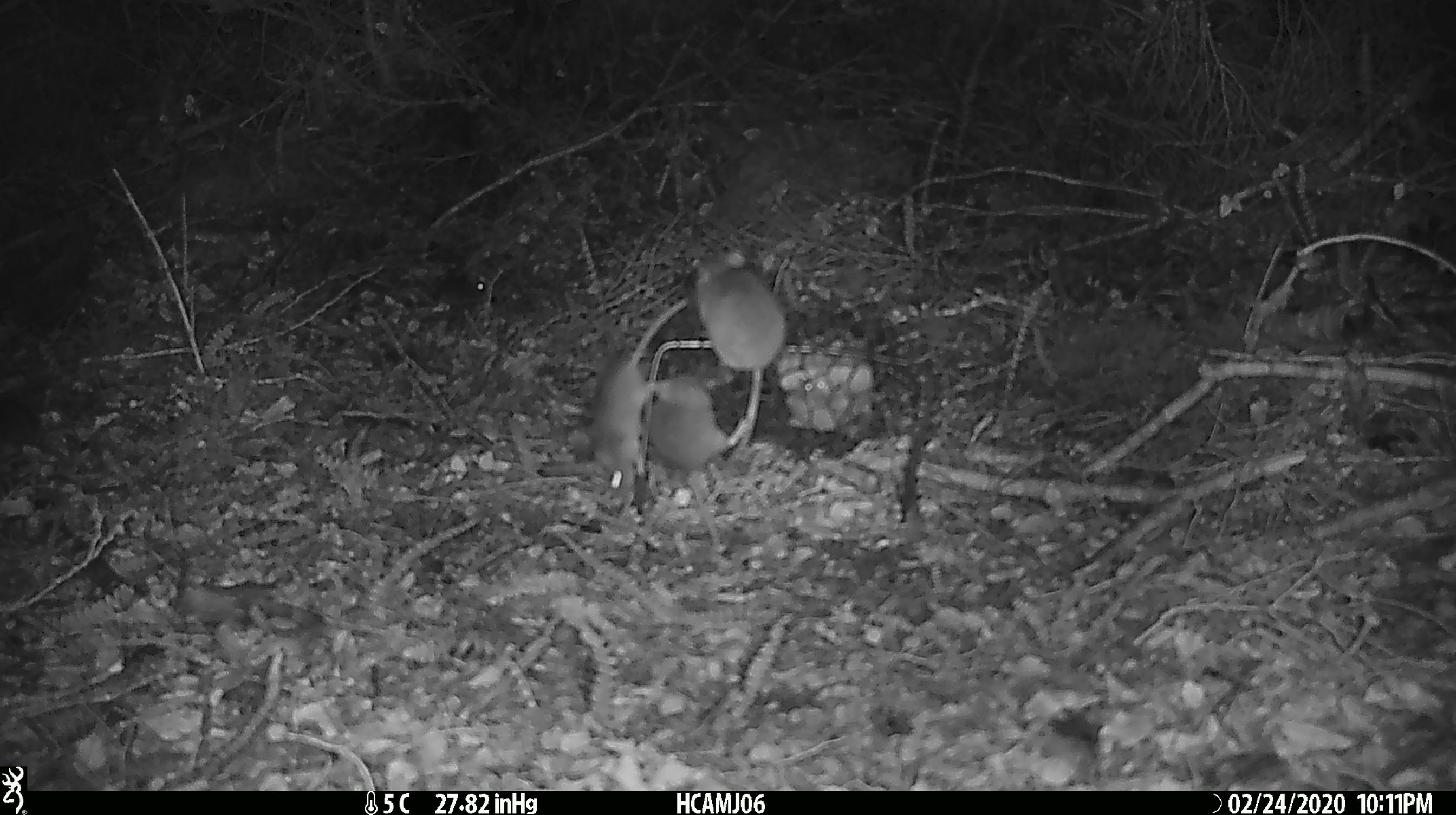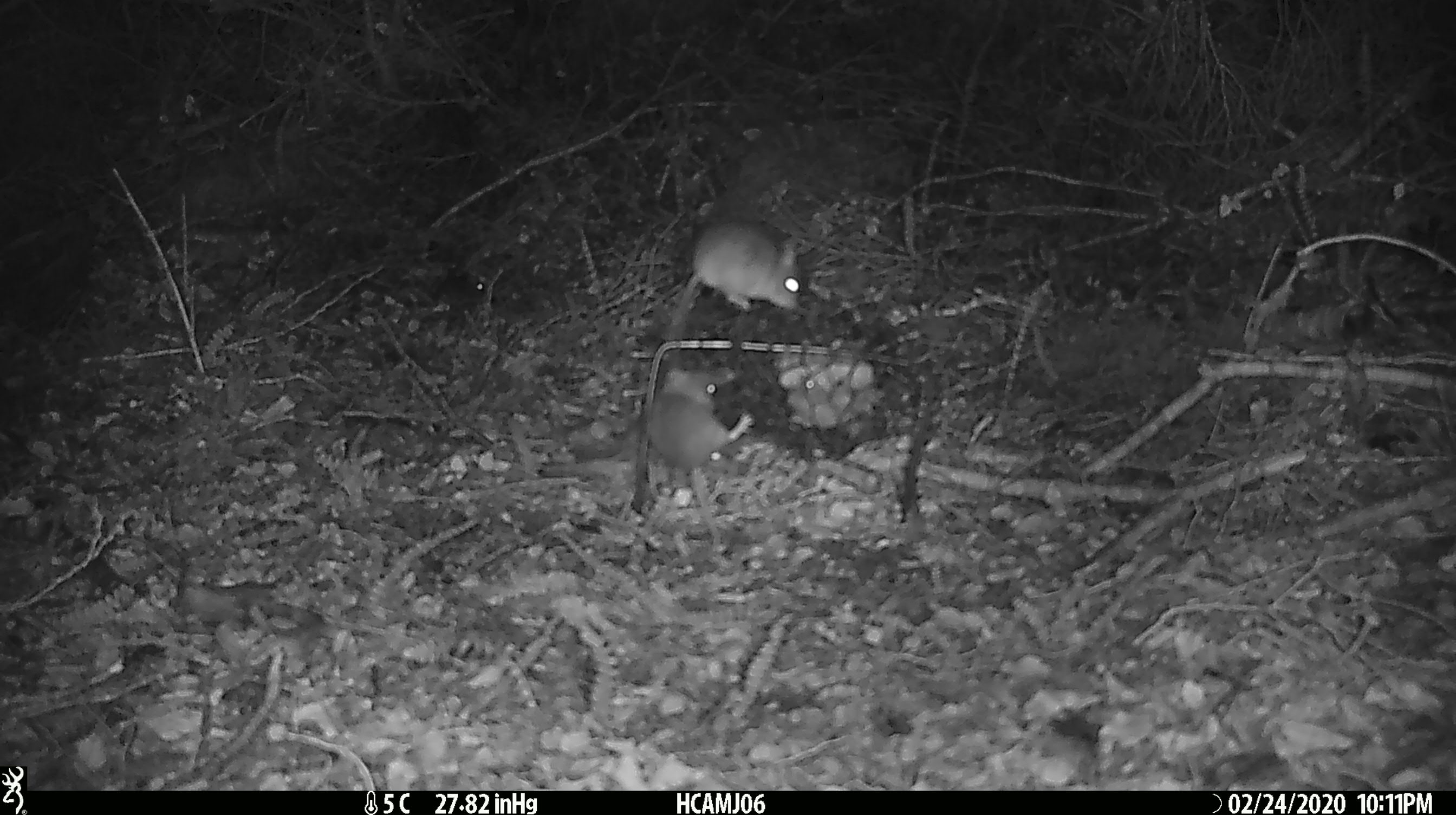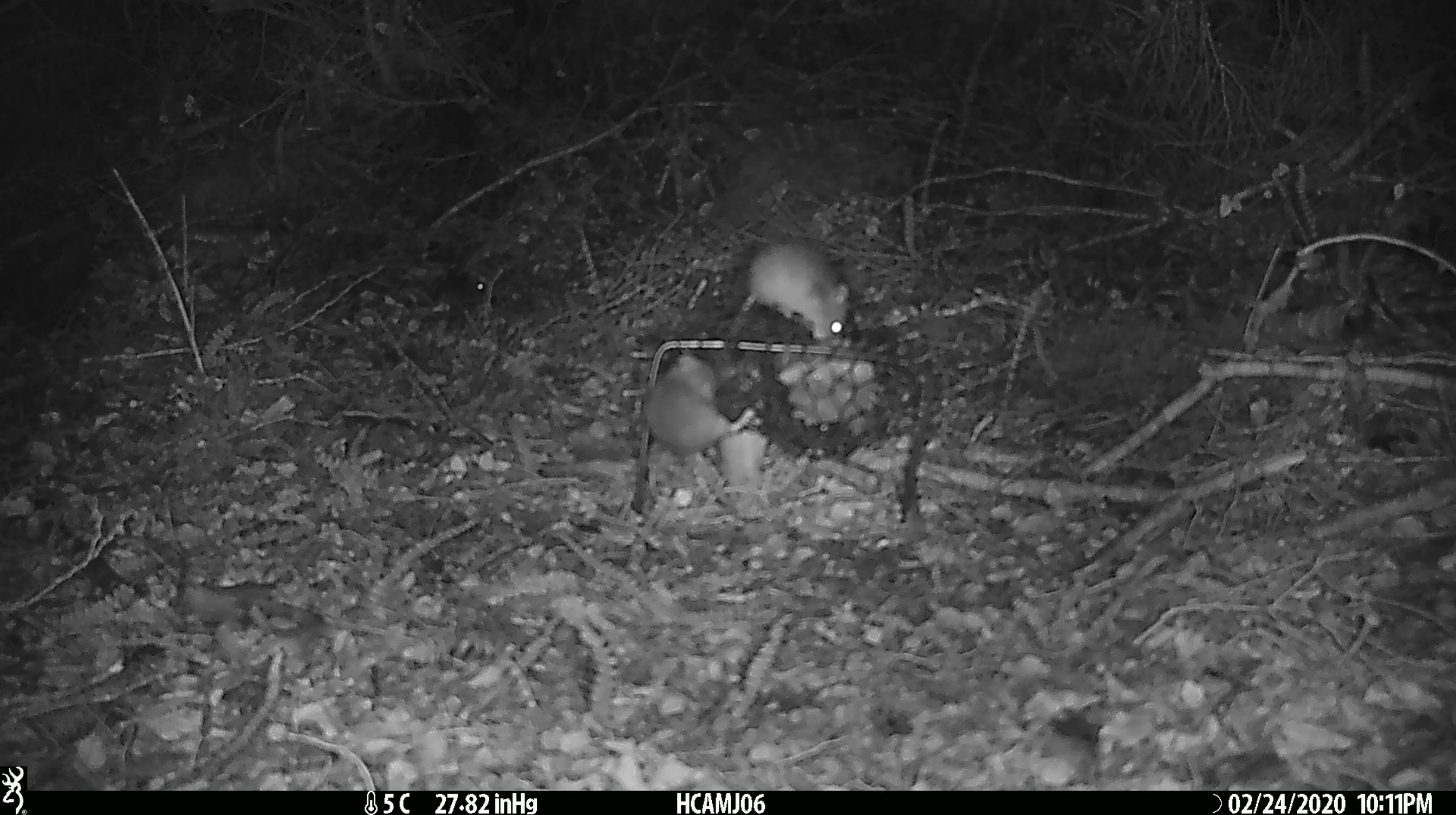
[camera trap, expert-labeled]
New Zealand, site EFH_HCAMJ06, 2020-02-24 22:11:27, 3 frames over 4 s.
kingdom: Animalia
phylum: Chordata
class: Mammalia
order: Rodentia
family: Muridae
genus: Mus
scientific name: Mus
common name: mouse